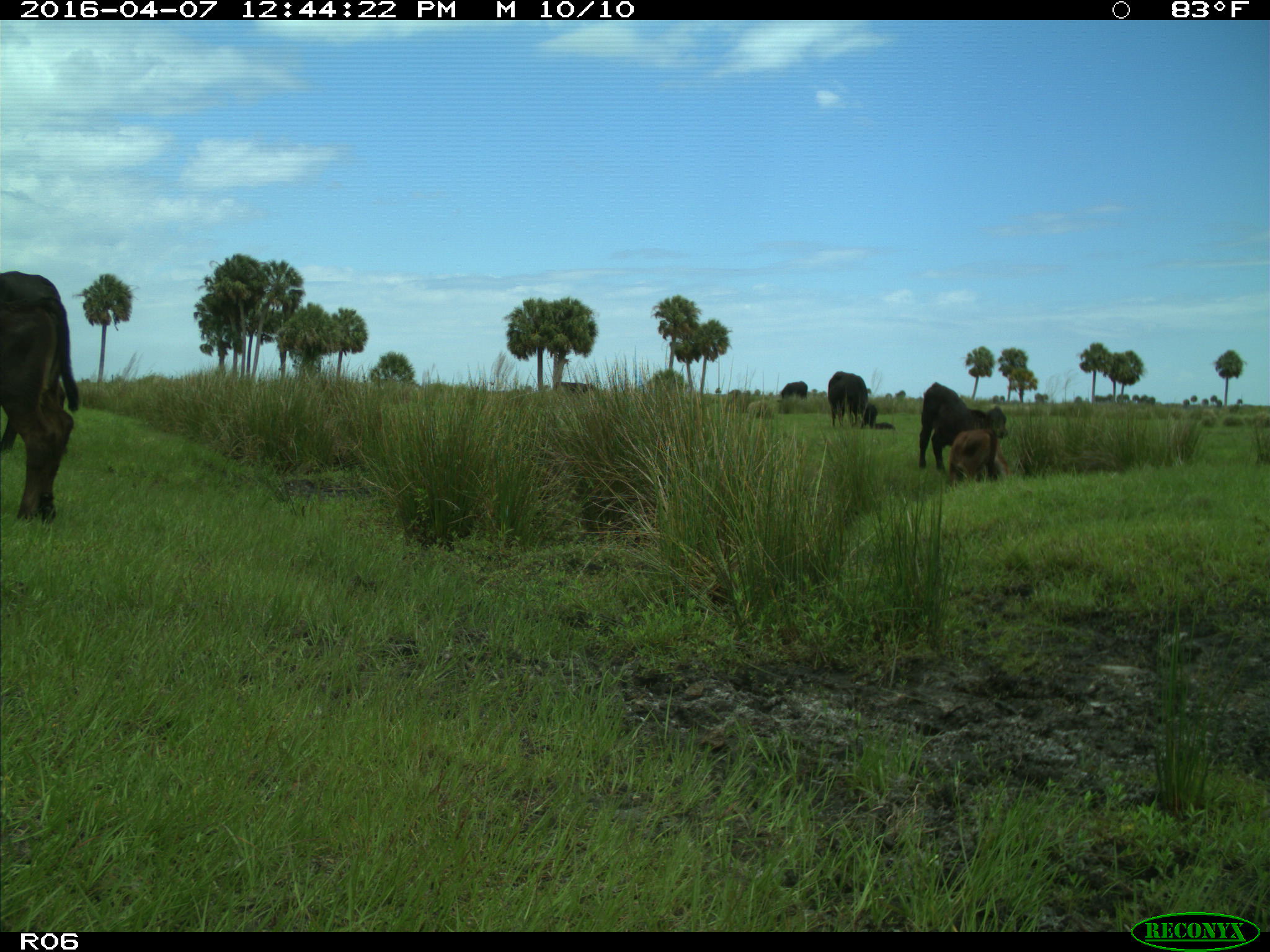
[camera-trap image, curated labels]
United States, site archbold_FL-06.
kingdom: Animalia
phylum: Chordata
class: Mammalia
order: Artiodactyla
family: Bovidae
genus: Bos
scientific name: Bos taurus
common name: domestic cow